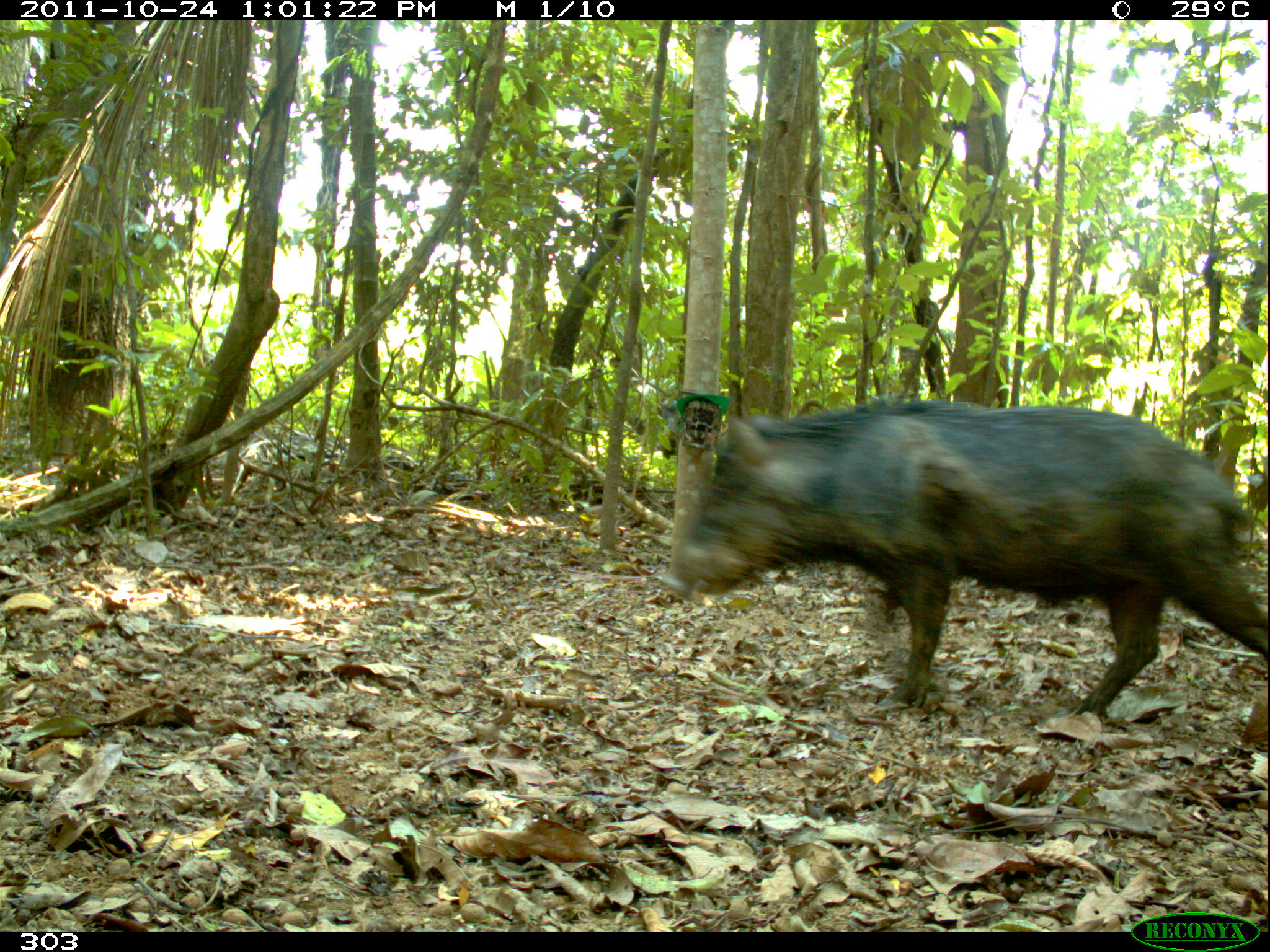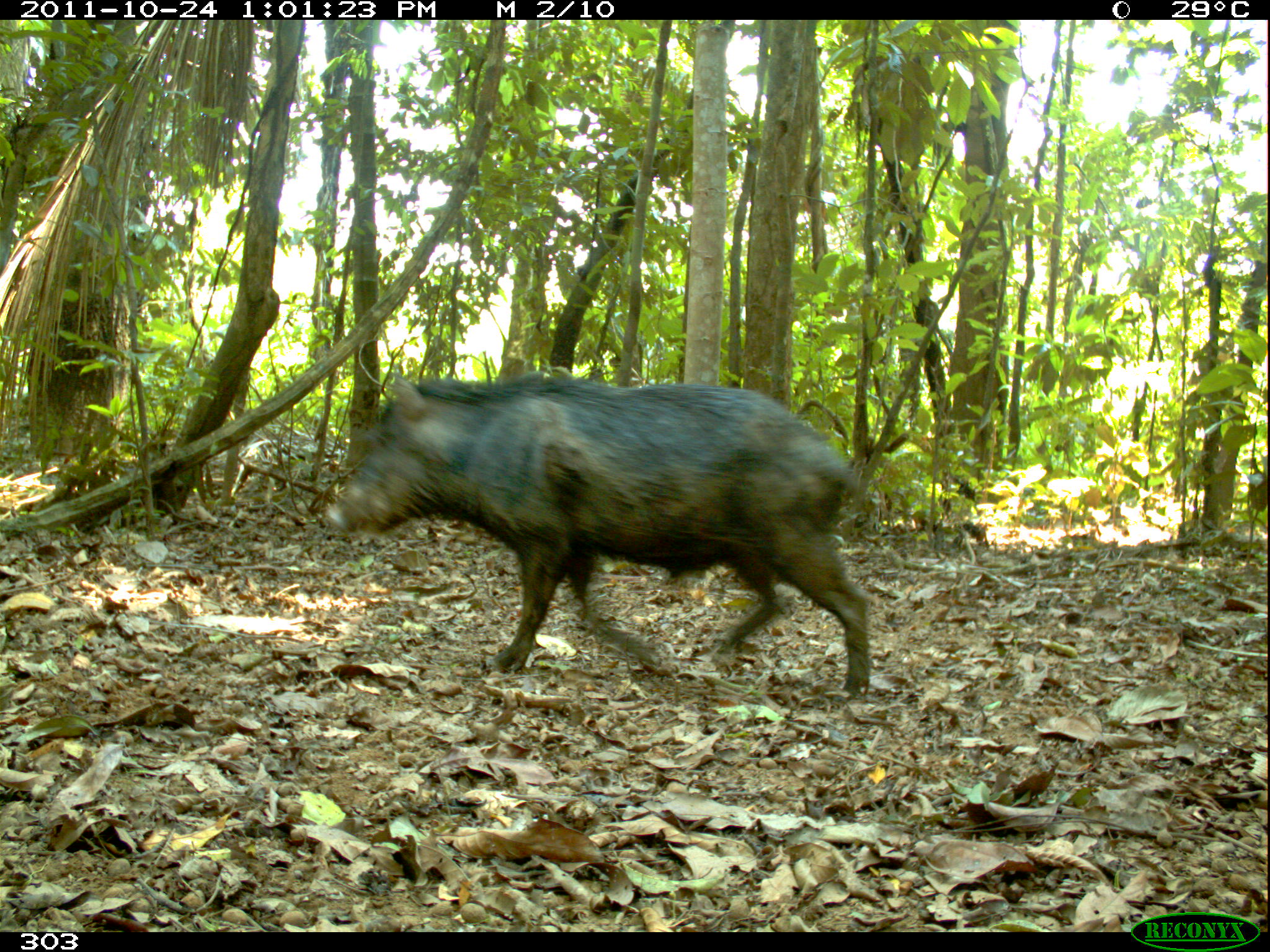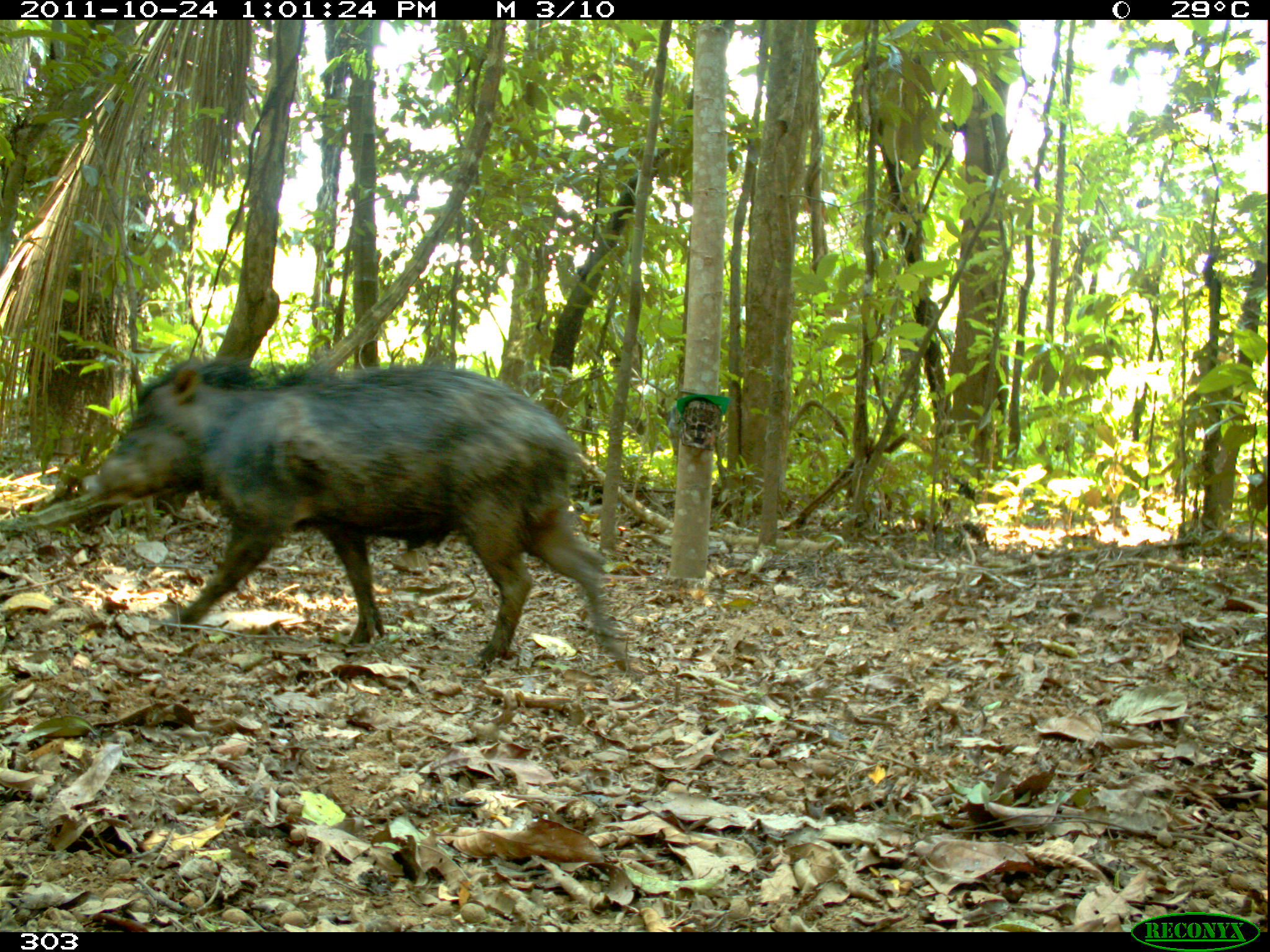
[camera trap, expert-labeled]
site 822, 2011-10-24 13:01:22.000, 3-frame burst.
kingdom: Animalia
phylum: Chordata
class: Mammalia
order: Artiodactyla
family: Tayassuidae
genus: Tayassu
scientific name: Tayassu pecari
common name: white-lipped peccary